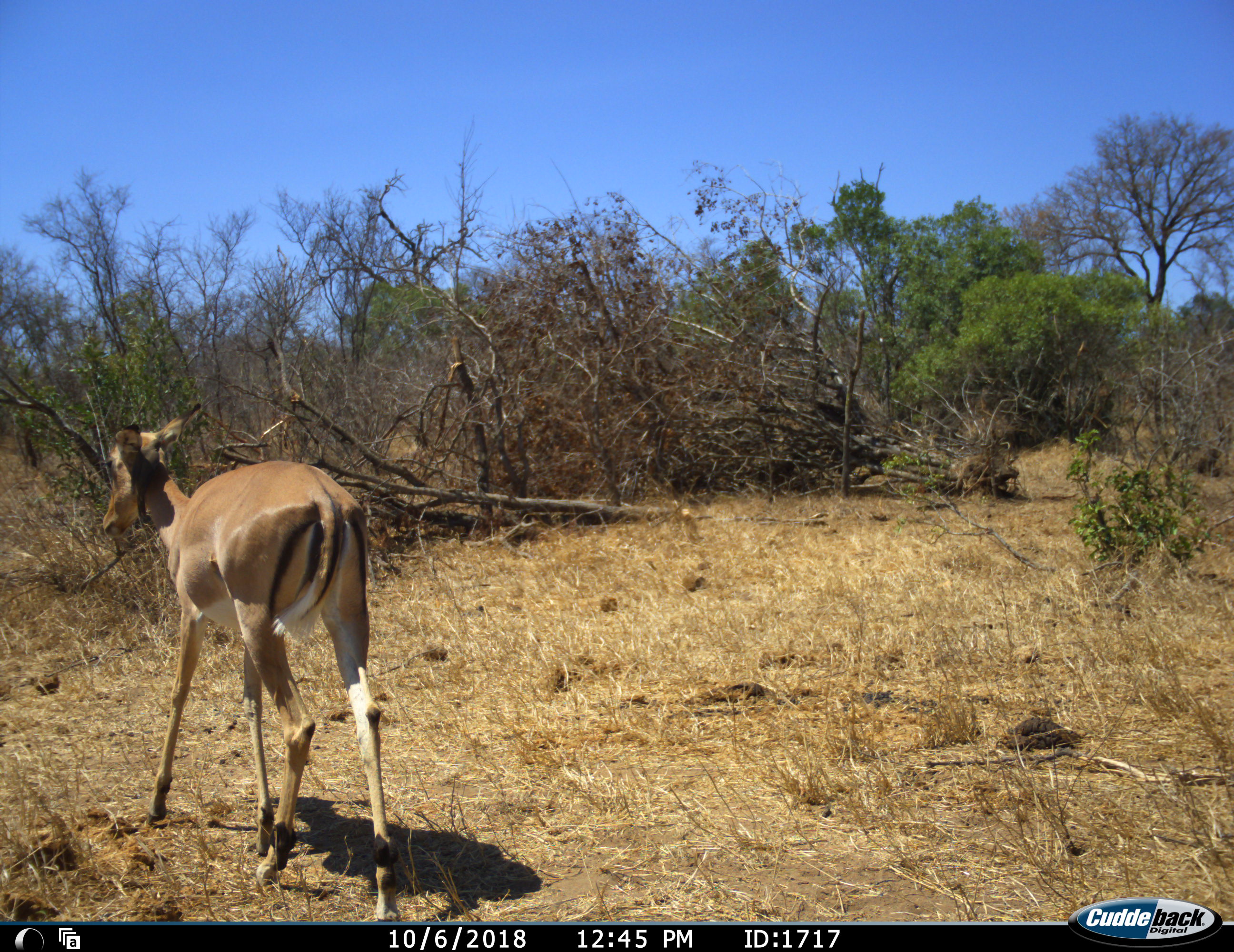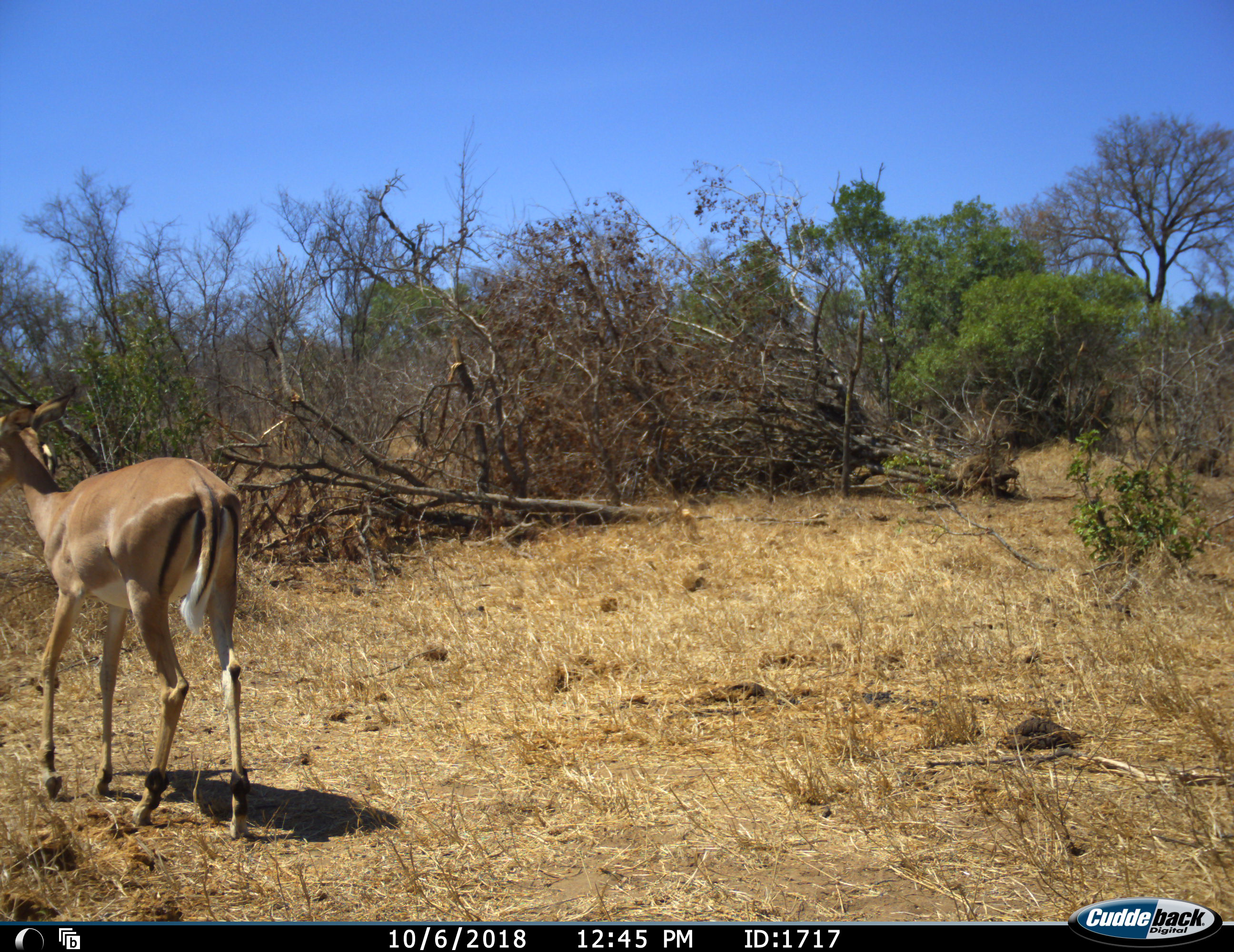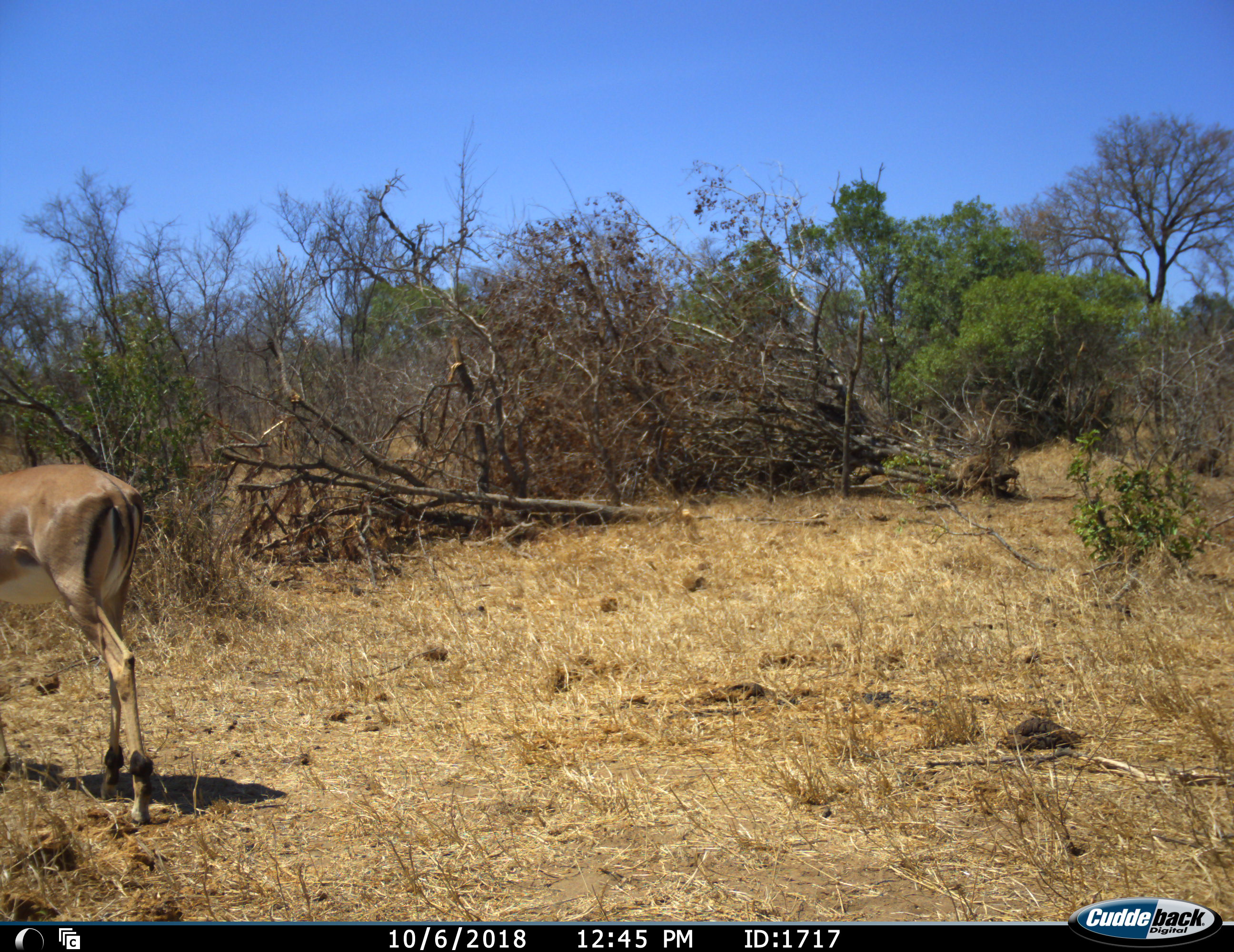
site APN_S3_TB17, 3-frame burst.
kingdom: Animalia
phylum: Chordata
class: Mammalia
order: Artiodactyla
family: Bovidae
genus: Aepyceros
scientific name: Aepyceros melampus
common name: impala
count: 1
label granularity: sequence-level